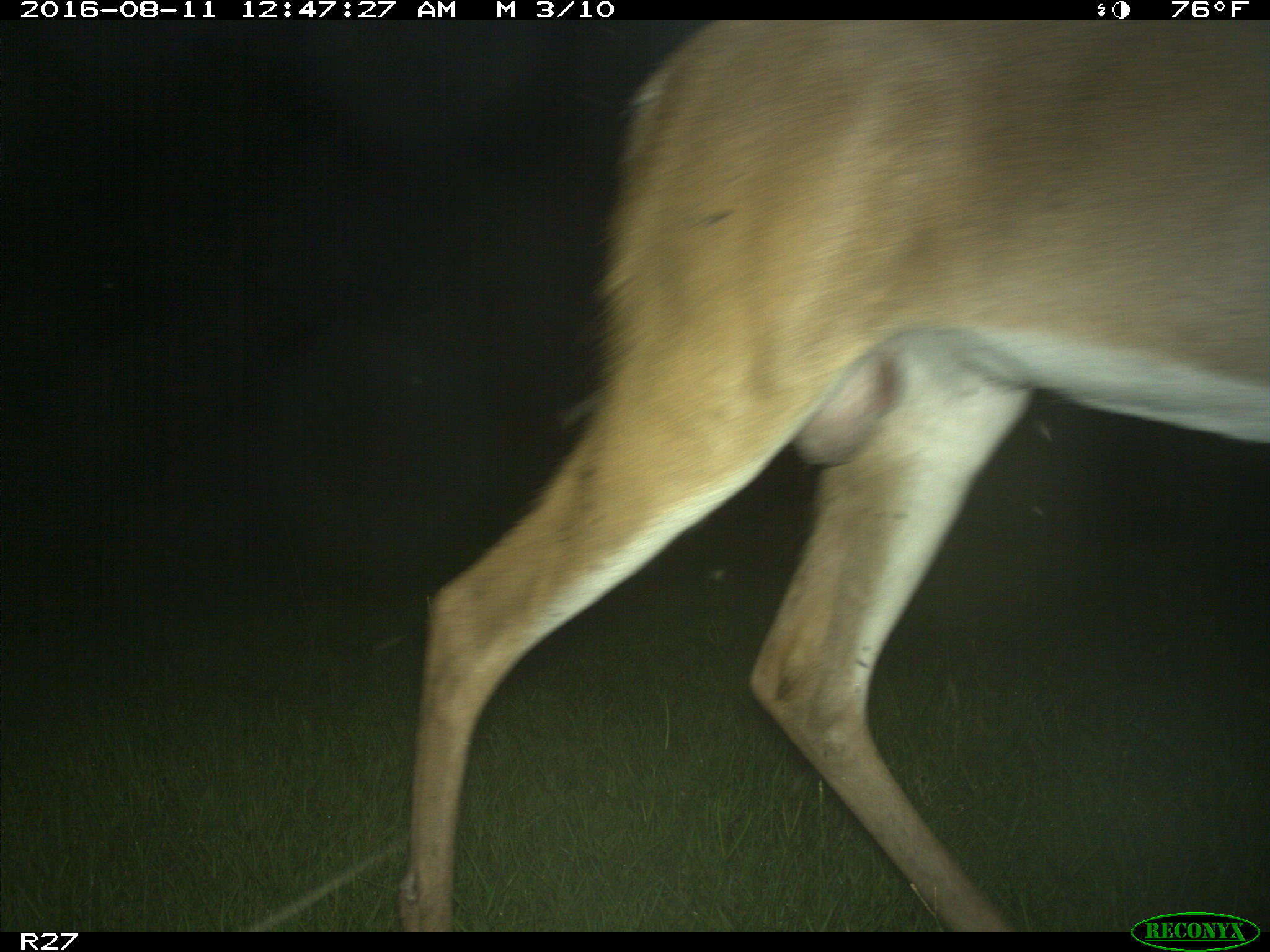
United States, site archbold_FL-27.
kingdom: Animalia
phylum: Chordata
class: Mammalia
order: Artiodactyla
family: Cervidae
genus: Odocoileus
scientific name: Odocoileus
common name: deer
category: unidentified deer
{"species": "unidentified deer (deer) (Odocoileus)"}